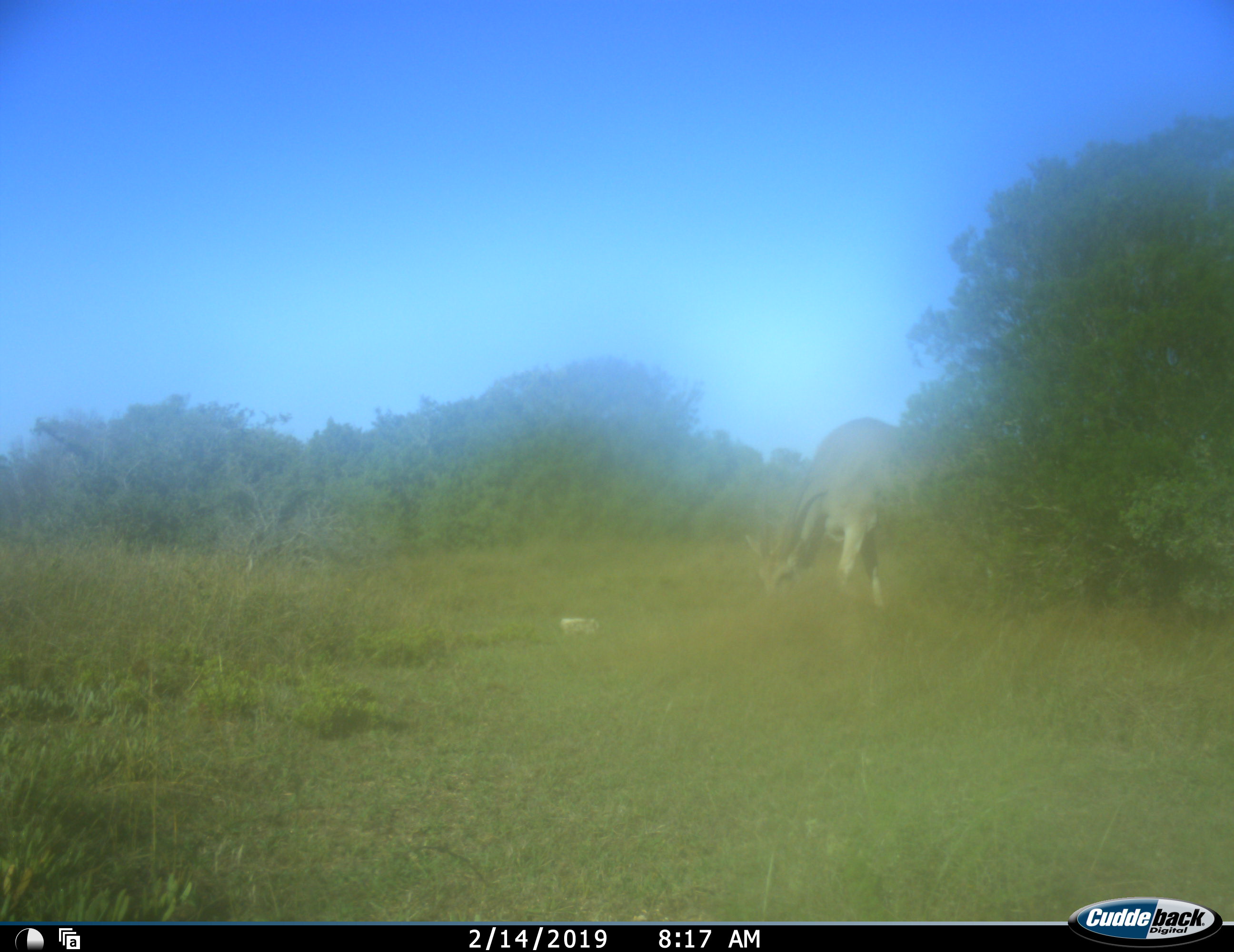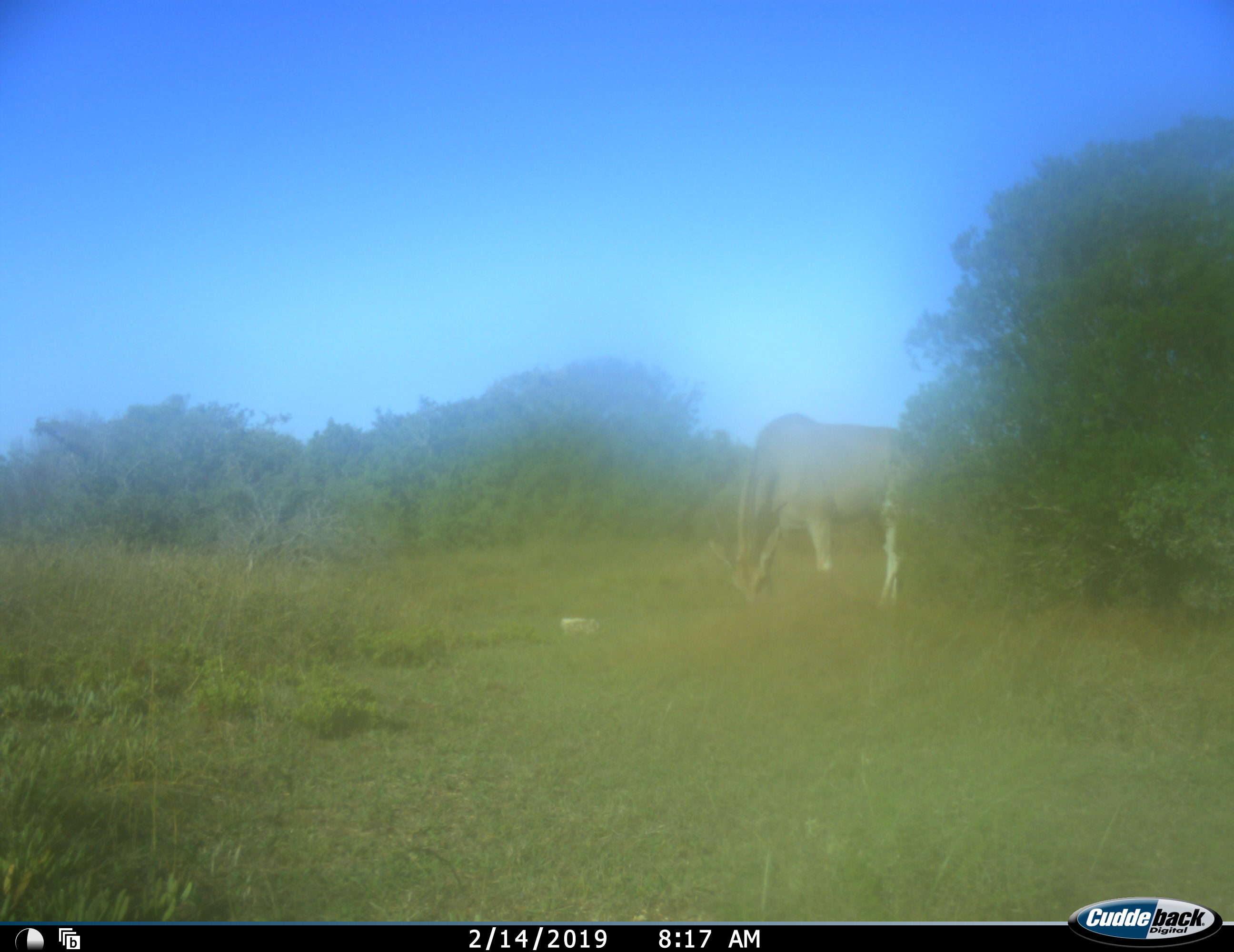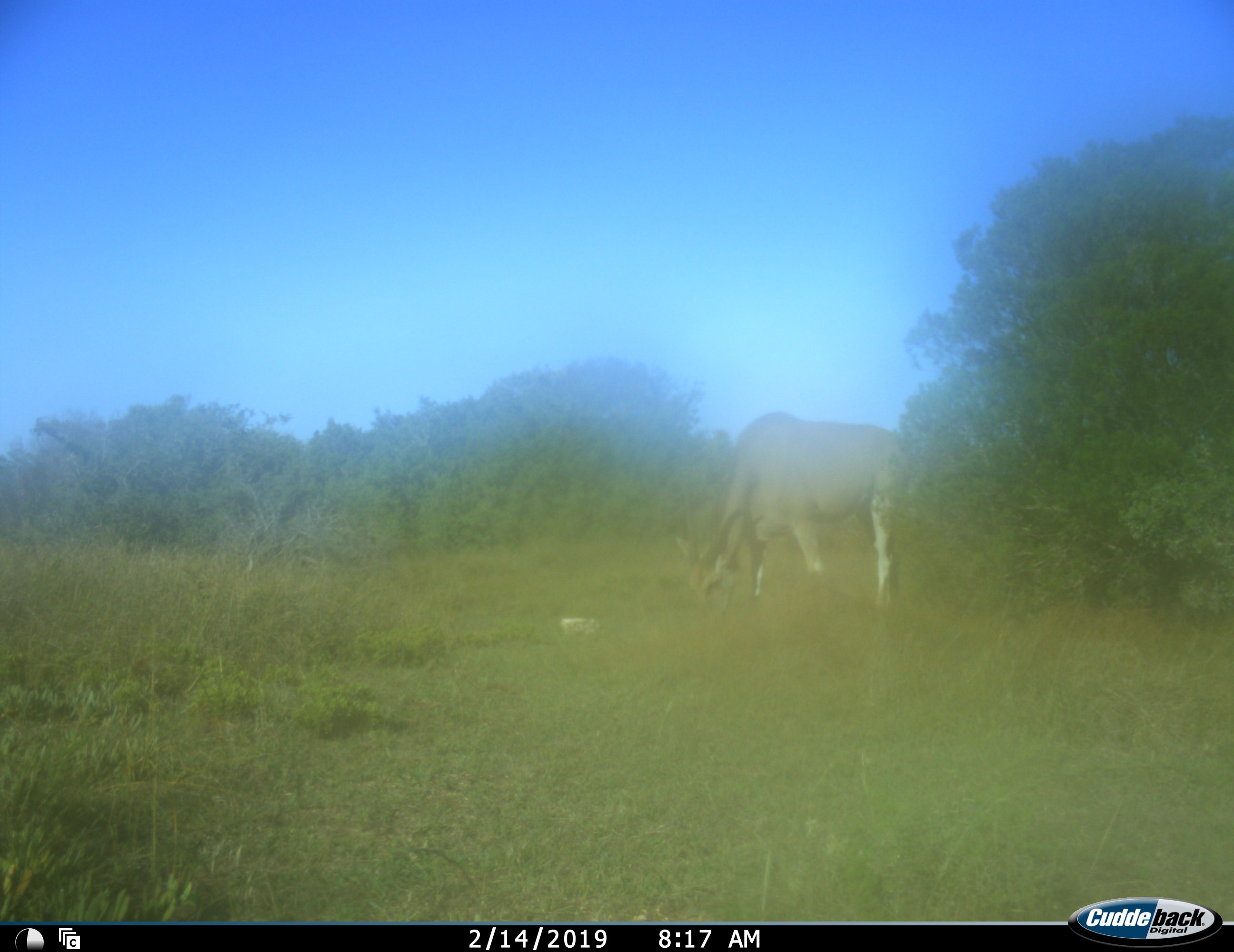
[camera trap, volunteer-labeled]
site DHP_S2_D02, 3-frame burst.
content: unidentified animal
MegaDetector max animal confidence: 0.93